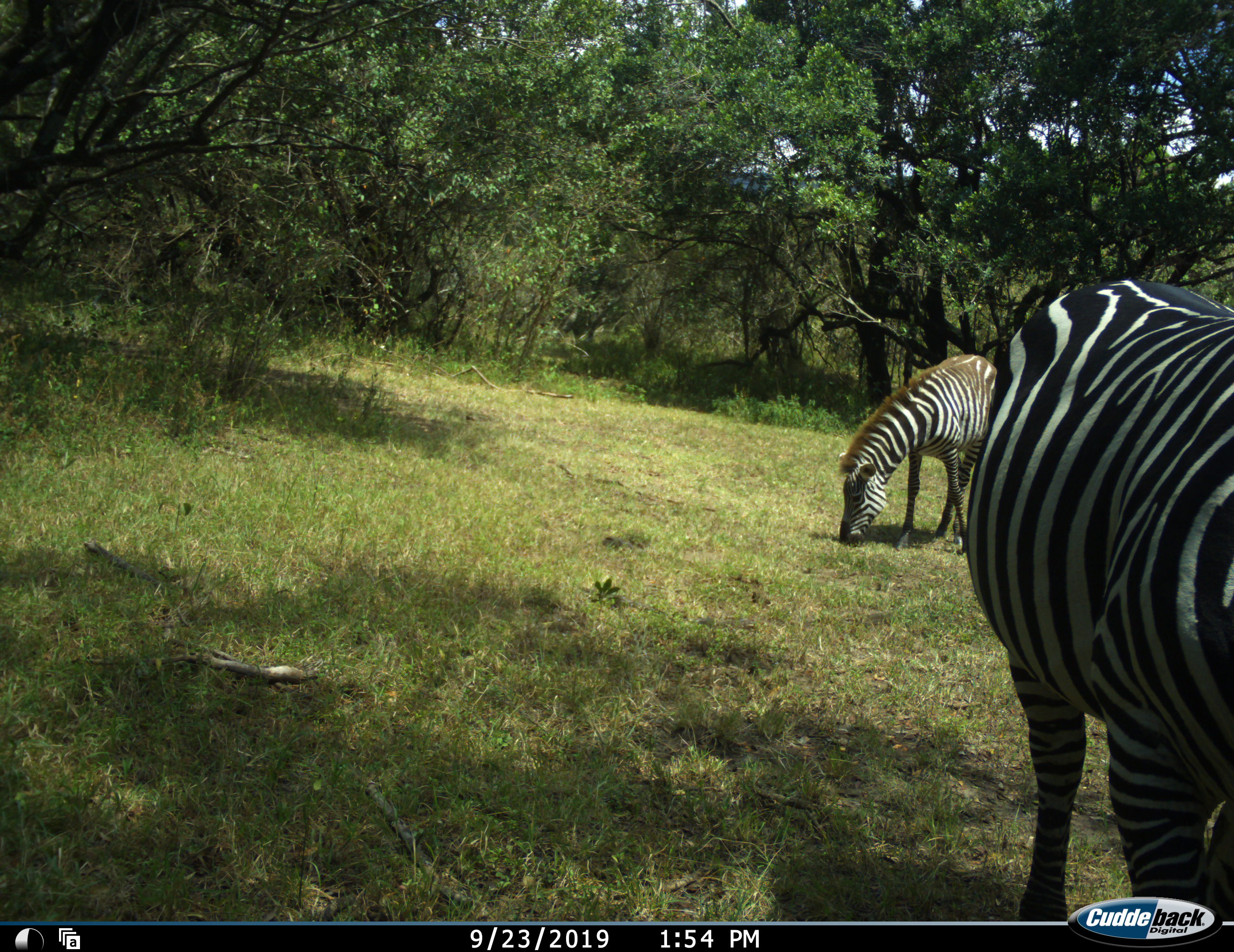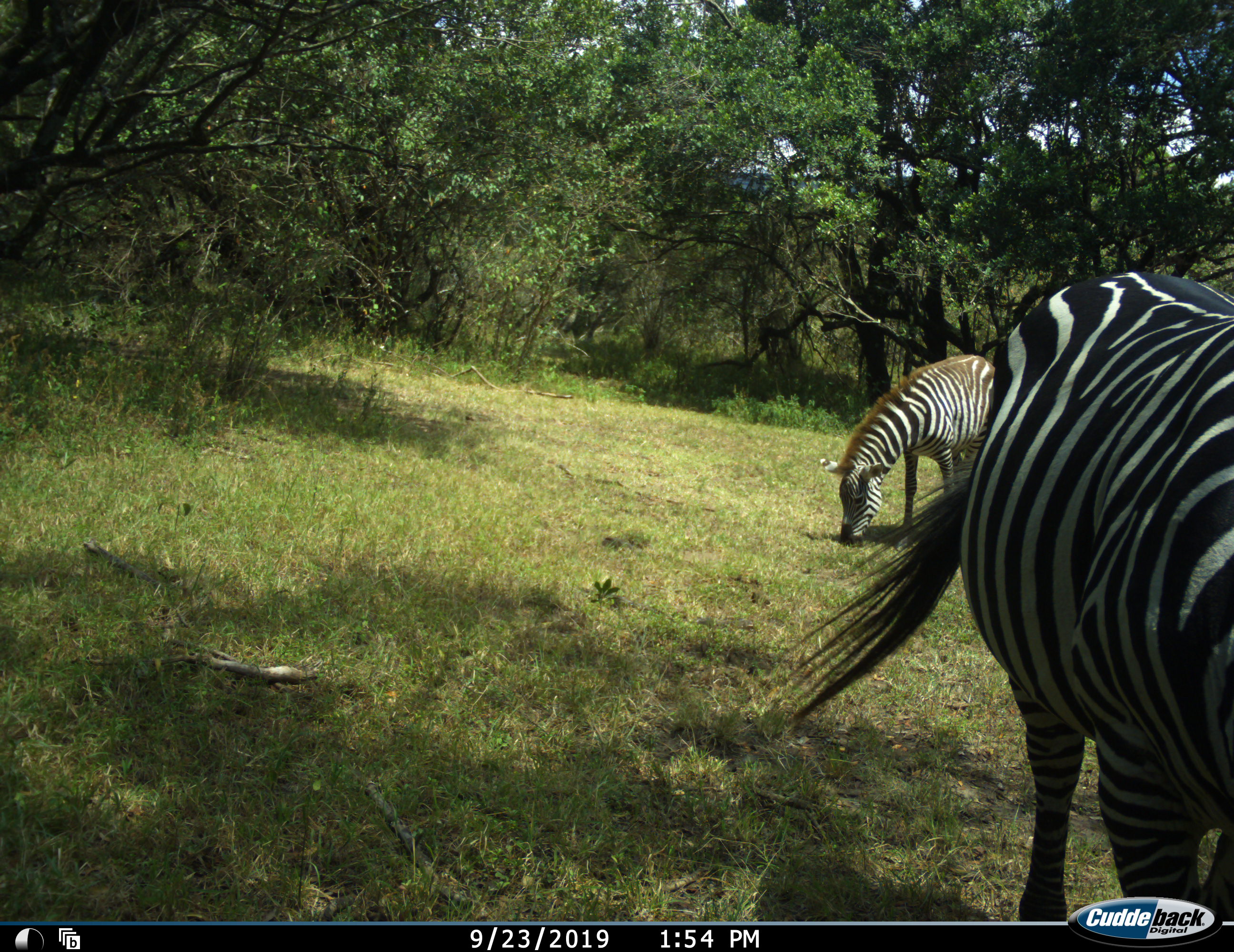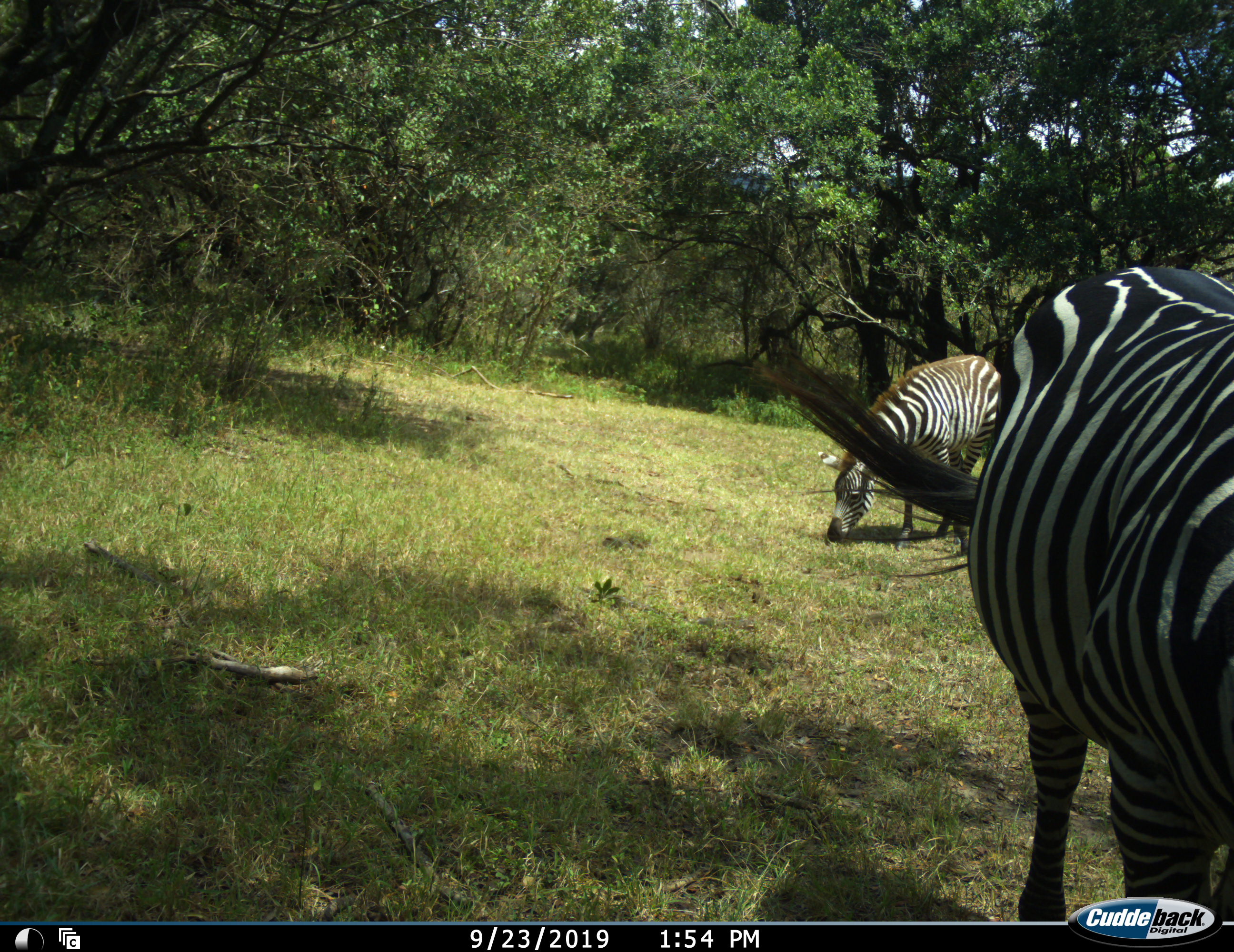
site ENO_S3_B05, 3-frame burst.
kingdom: Animalia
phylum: Chordata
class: Mammalia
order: Perissodactyla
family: Equidae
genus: Equus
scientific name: Equus quagga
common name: plains zebra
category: zebraplains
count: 2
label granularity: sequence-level